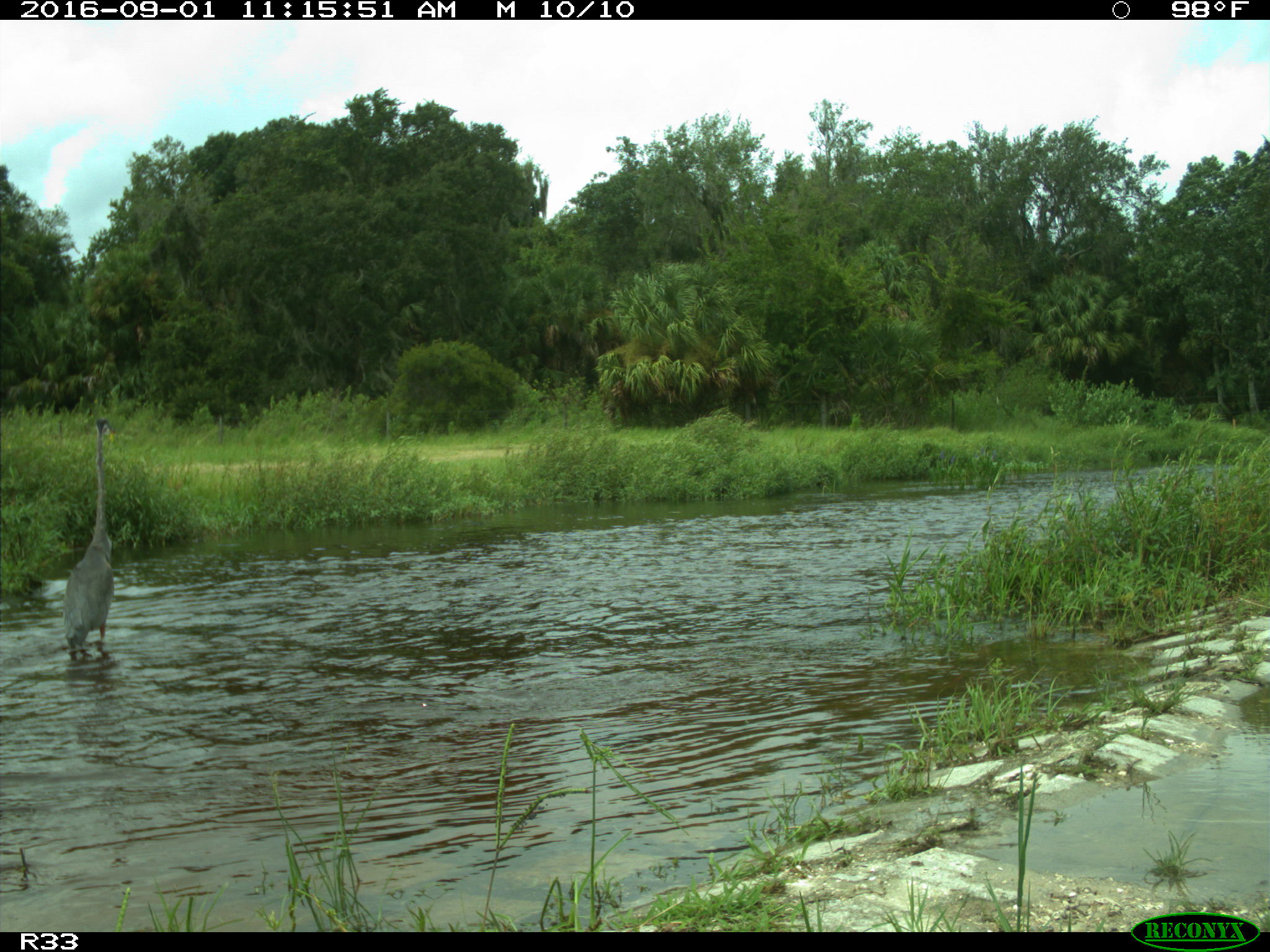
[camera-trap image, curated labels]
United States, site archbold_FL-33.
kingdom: Animalia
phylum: Chordata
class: Aves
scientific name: Aves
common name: birds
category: unidentified bird